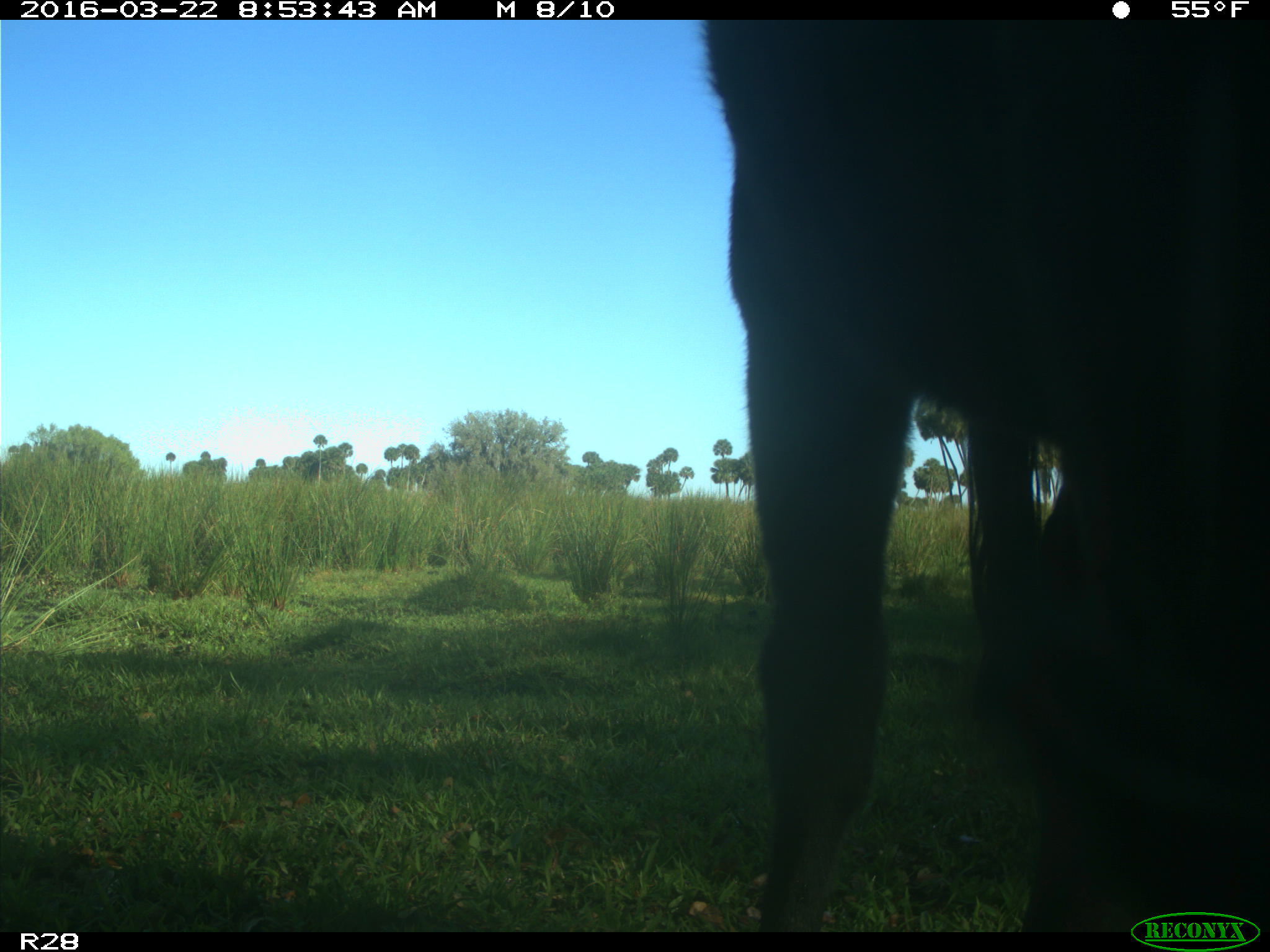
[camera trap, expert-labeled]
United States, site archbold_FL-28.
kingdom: Animalia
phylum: Chordata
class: Mammalia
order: Artiodactyla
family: Bovidae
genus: Bos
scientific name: Bos taurus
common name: domestic cow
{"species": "Bos taurus (domestic cow)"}